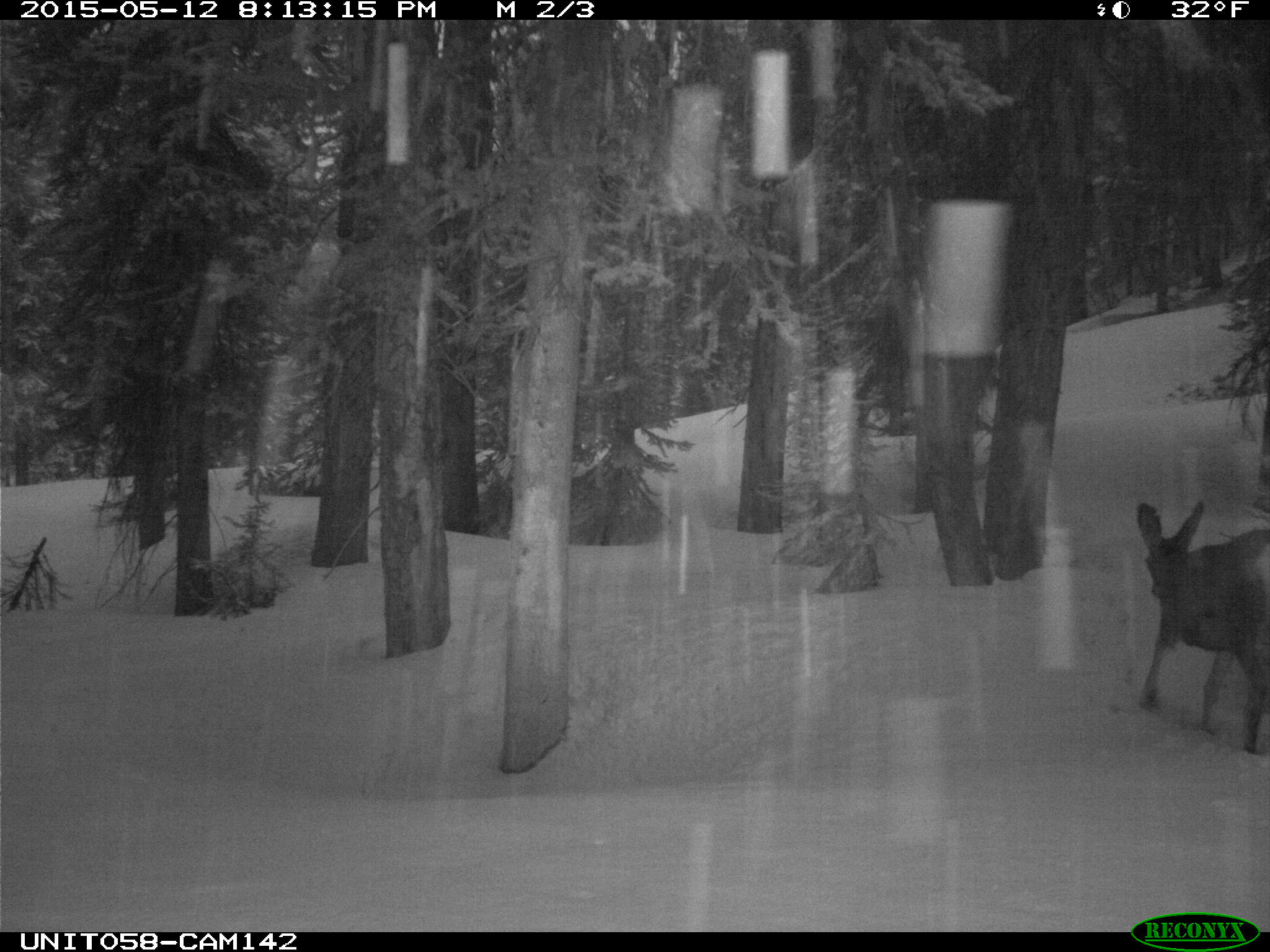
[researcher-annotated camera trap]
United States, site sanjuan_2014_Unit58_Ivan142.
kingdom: Animalia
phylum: Chordata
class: Mammalia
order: Artiodactyla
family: Cervidae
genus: Odocoileus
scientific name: Odocoileus hemionus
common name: mule deer